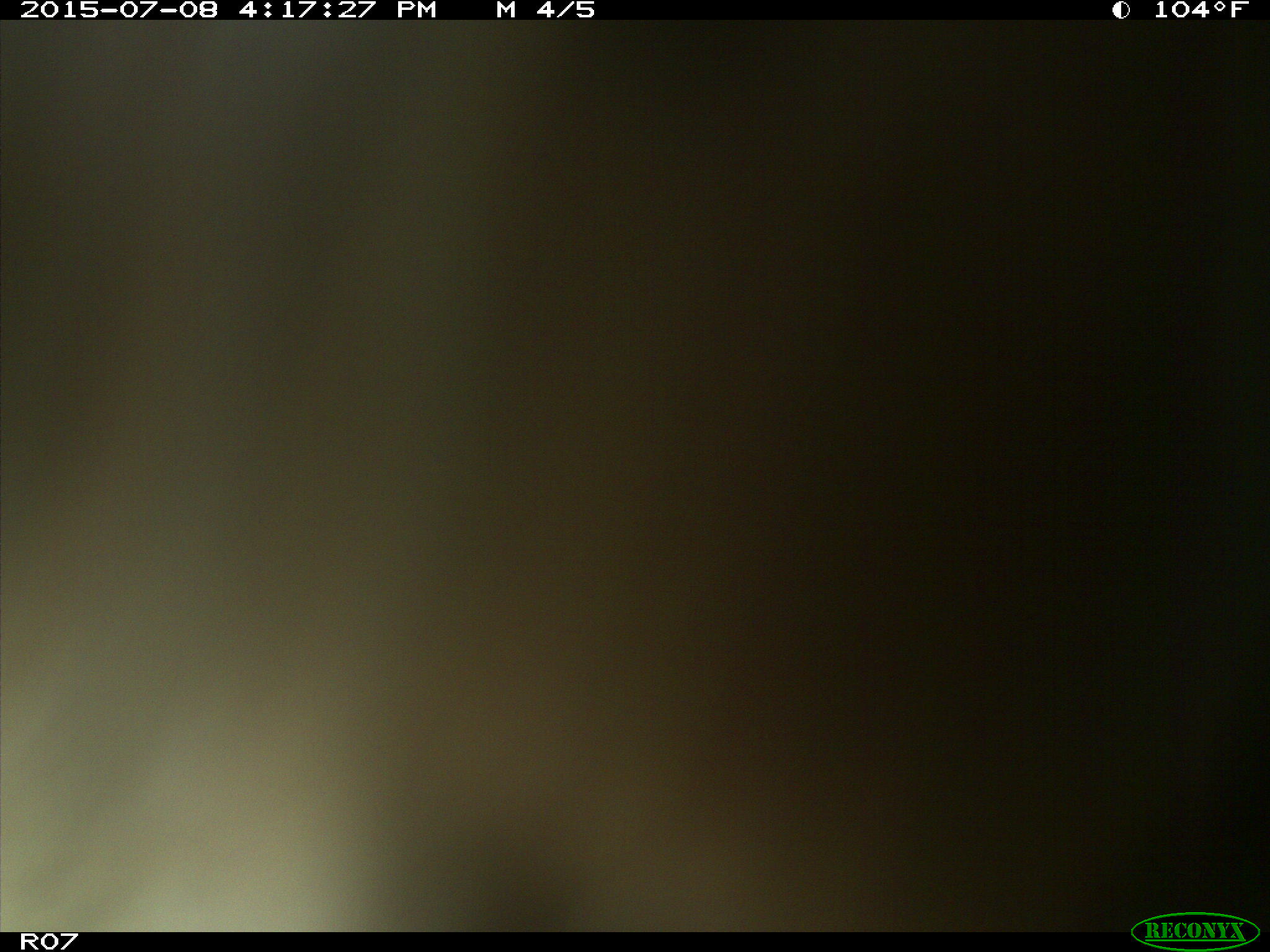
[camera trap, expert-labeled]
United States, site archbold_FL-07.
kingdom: Animalia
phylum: Chordata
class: Mammalia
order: Artiodactyla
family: Bovidae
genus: Bos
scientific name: Bos taurus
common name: domestic cow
Bos taurus (domestic cow).